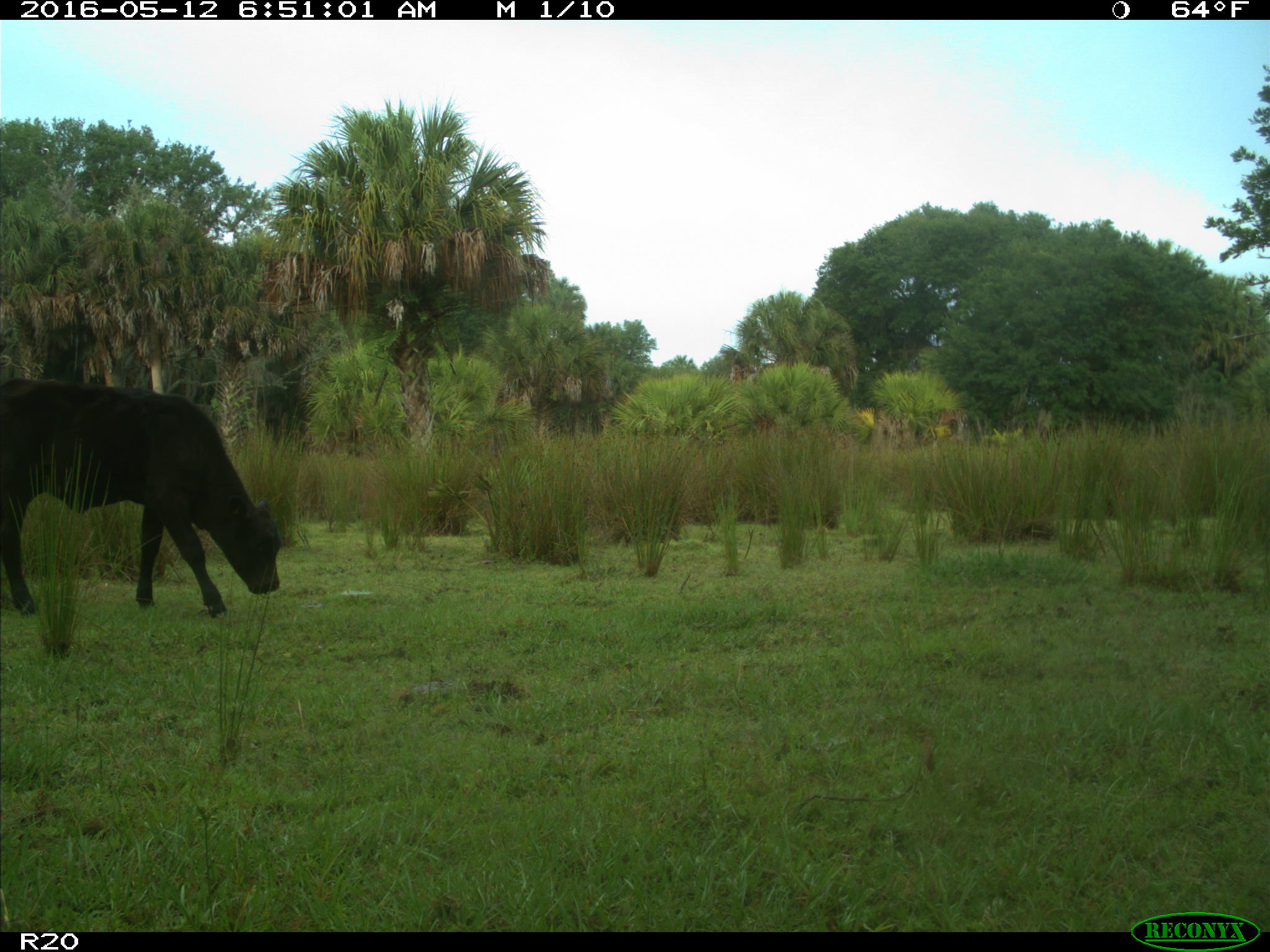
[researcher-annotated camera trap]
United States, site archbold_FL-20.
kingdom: Animalia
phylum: Chordata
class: Mammalia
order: Artiodactyla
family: Bovidae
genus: Bos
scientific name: Bos taurus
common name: domestic cow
Bos taurus (domestic cow).